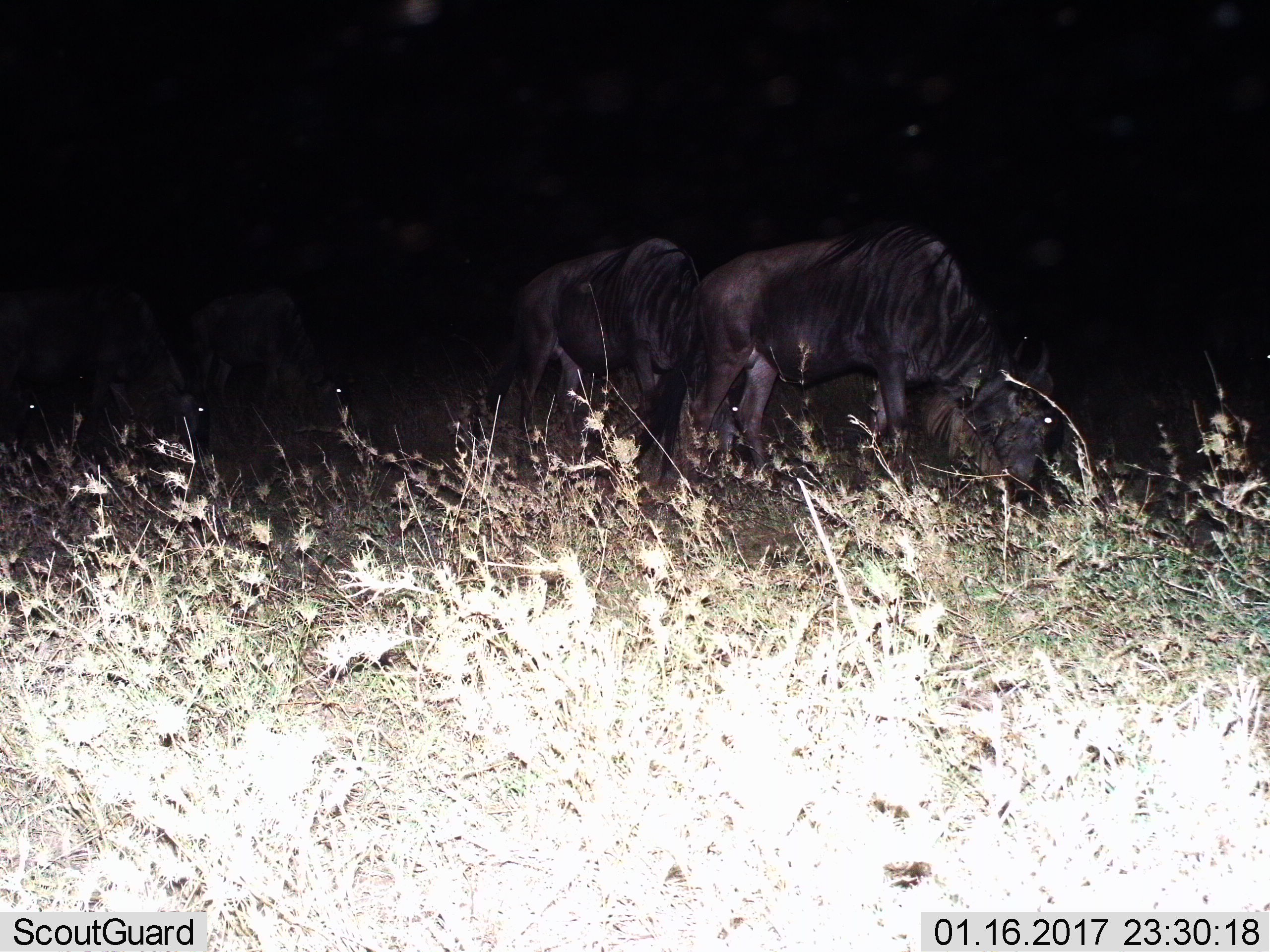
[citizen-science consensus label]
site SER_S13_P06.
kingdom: Animalia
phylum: Chordata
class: Mammalia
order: Artiodactyla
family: Bovidae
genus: Connochaetes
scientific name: Connochaetes taurinus taurinus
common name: blue wildebeest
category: wildebeestblue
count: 2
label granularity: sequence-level